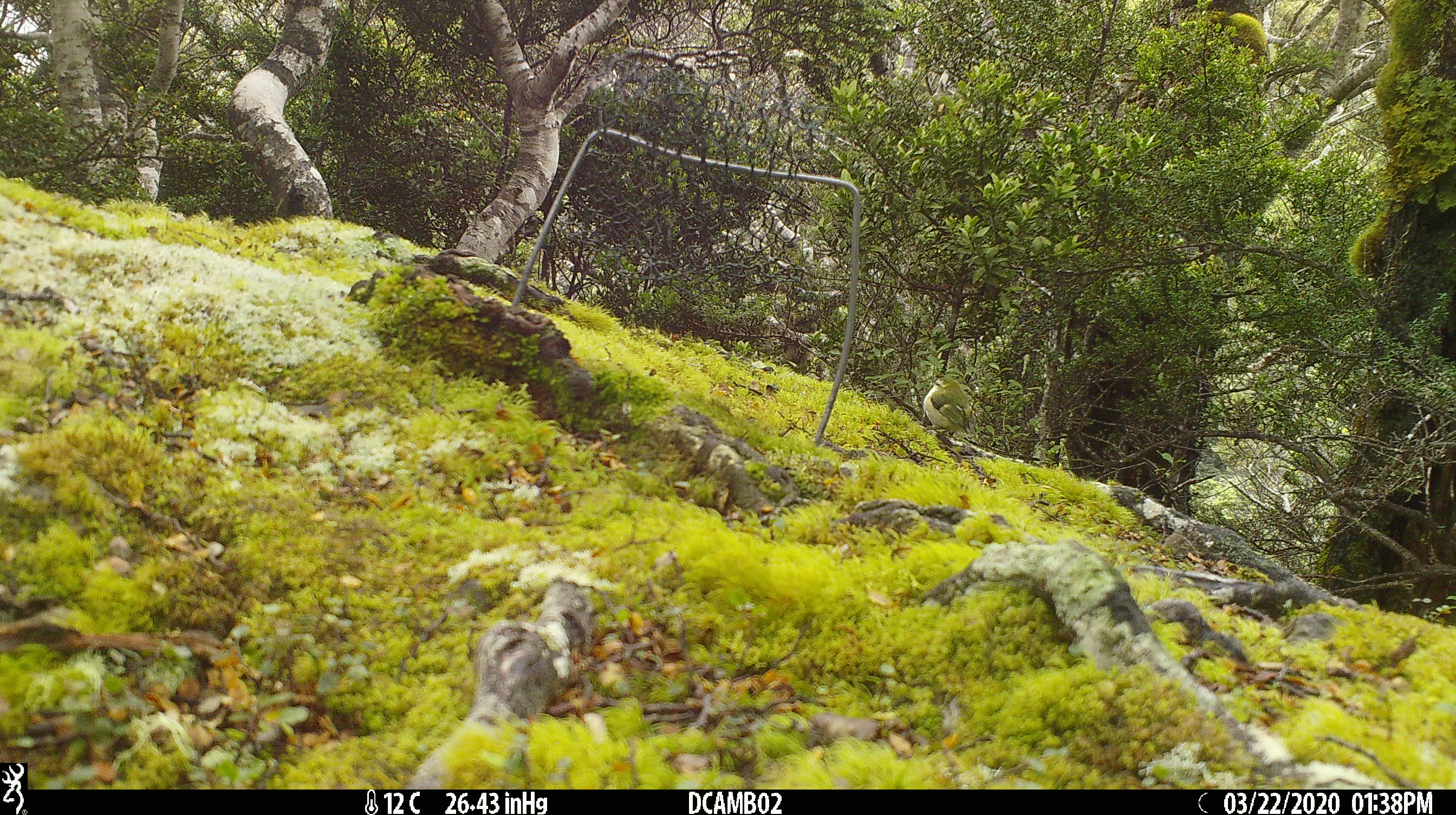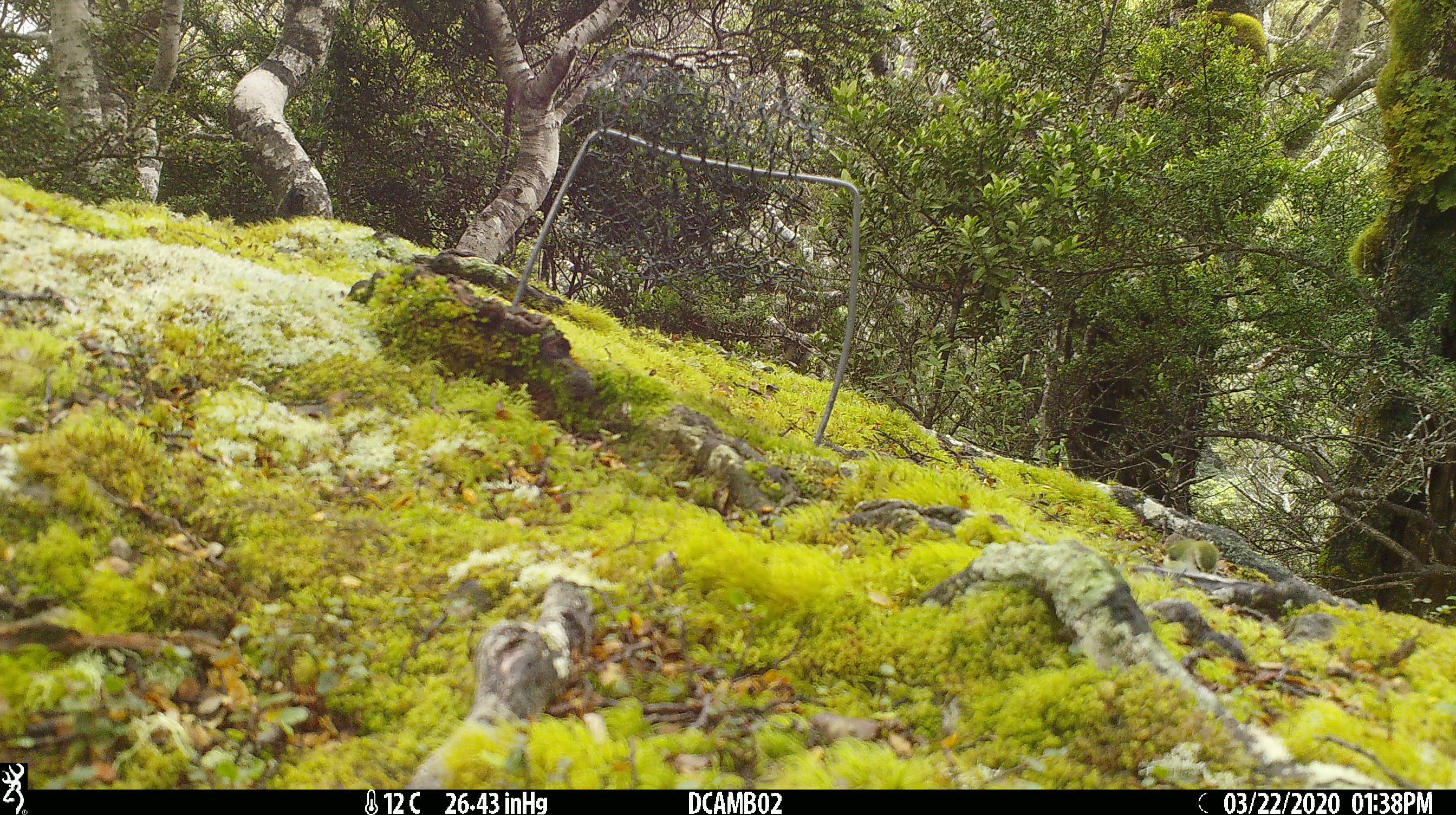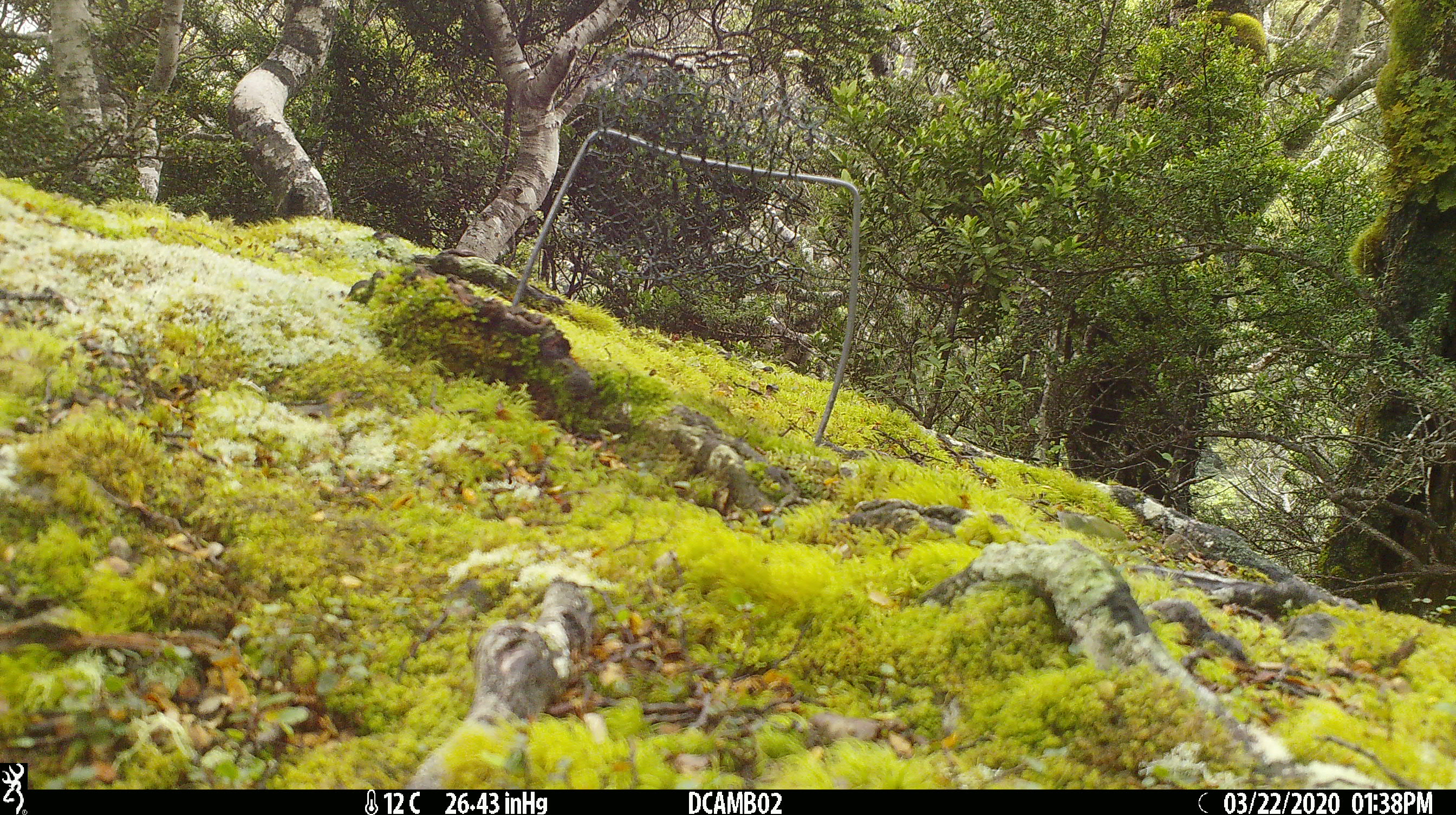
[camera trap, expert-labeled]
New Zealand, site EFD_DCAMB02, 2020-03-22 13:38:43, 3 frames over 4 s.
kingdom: Animalia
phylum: Chordata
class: Aves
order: Passeriformes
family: Acanthisittidae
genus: Acanthisitta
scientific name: Acanthisitta chloris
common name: rifleman